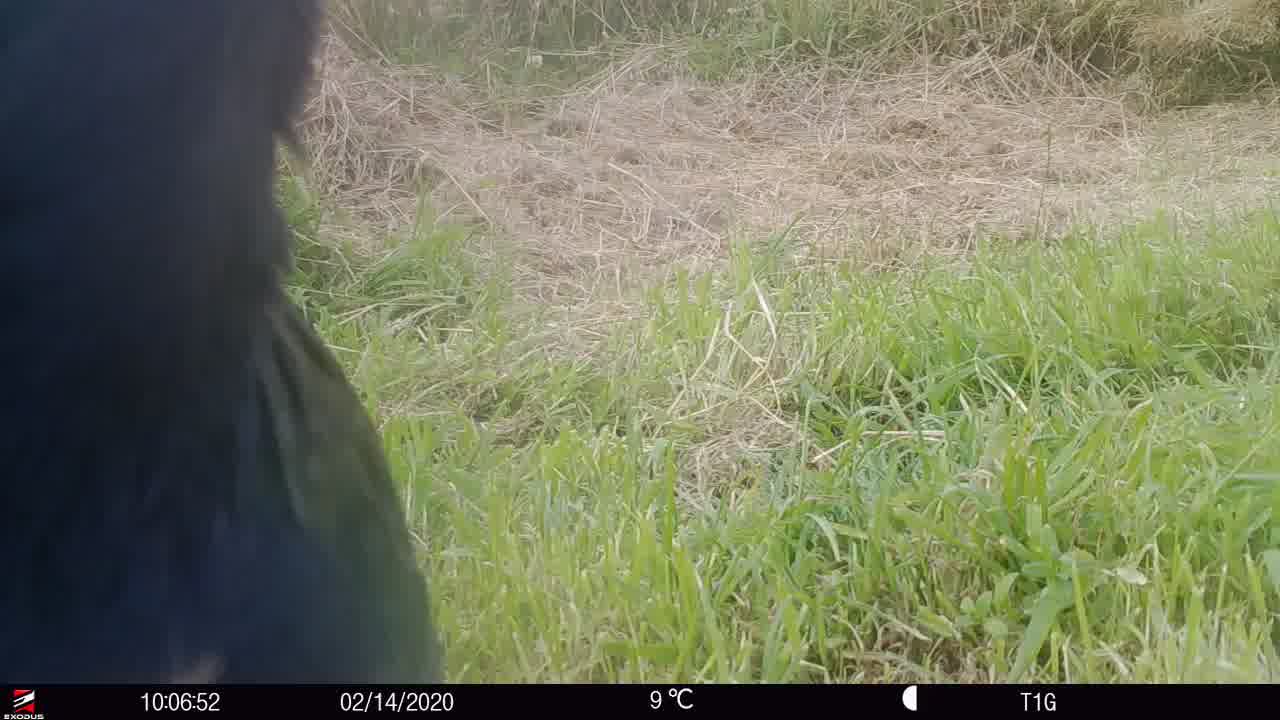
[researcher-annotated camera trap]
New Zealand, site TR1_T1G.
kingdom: Animalia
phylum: Chordata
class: Aves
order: Gruiformes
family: Rallidae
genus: Porphyrio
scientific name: Porphyrio mantelli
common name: takahe